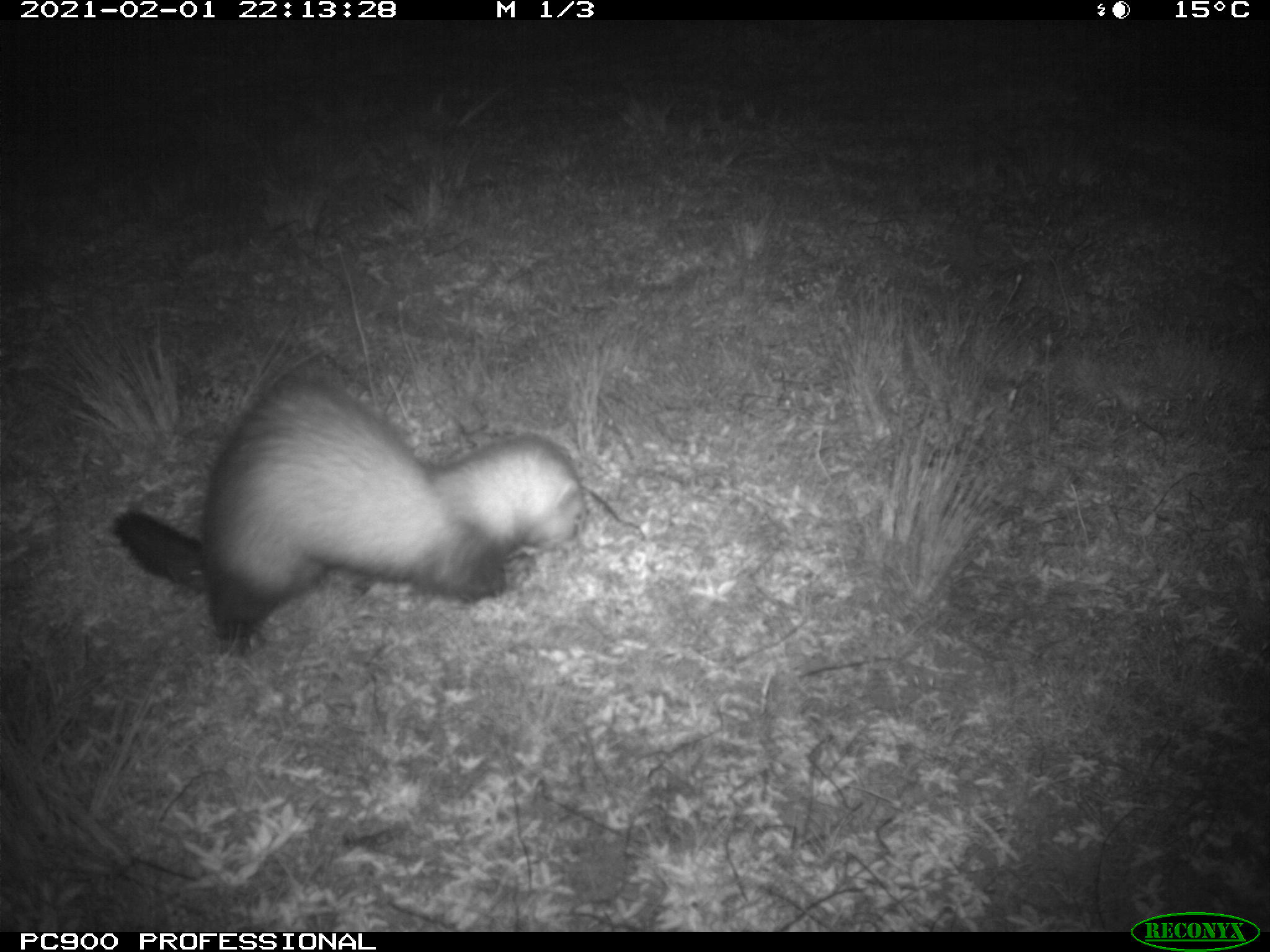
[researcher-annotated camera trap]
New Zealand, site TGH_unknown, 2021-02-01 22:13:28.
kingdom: Animalia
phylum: Chordata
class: Mammalia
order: Carnivora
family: Mustelidae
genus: Mustela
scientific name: Mustela furo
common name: ferret